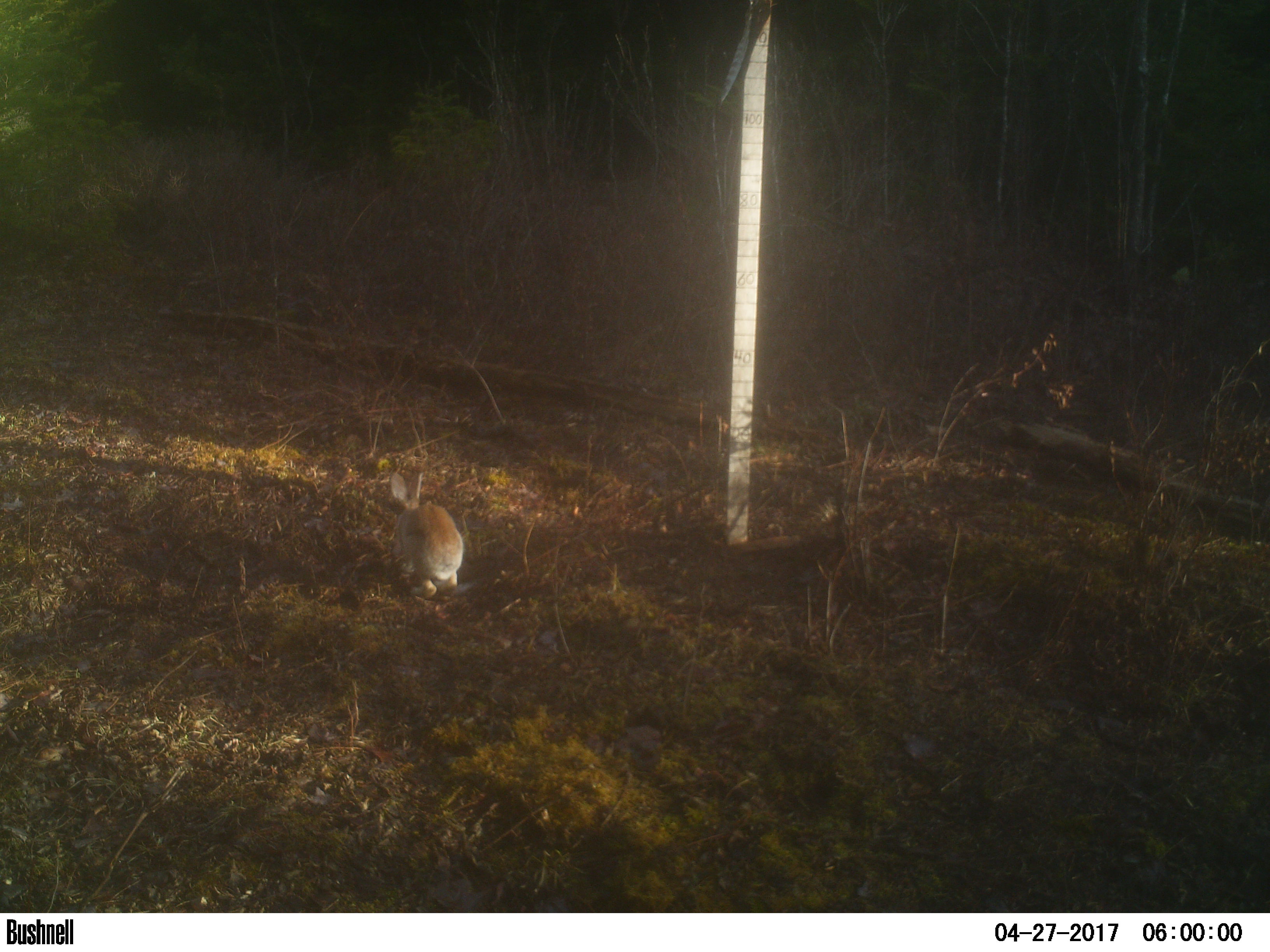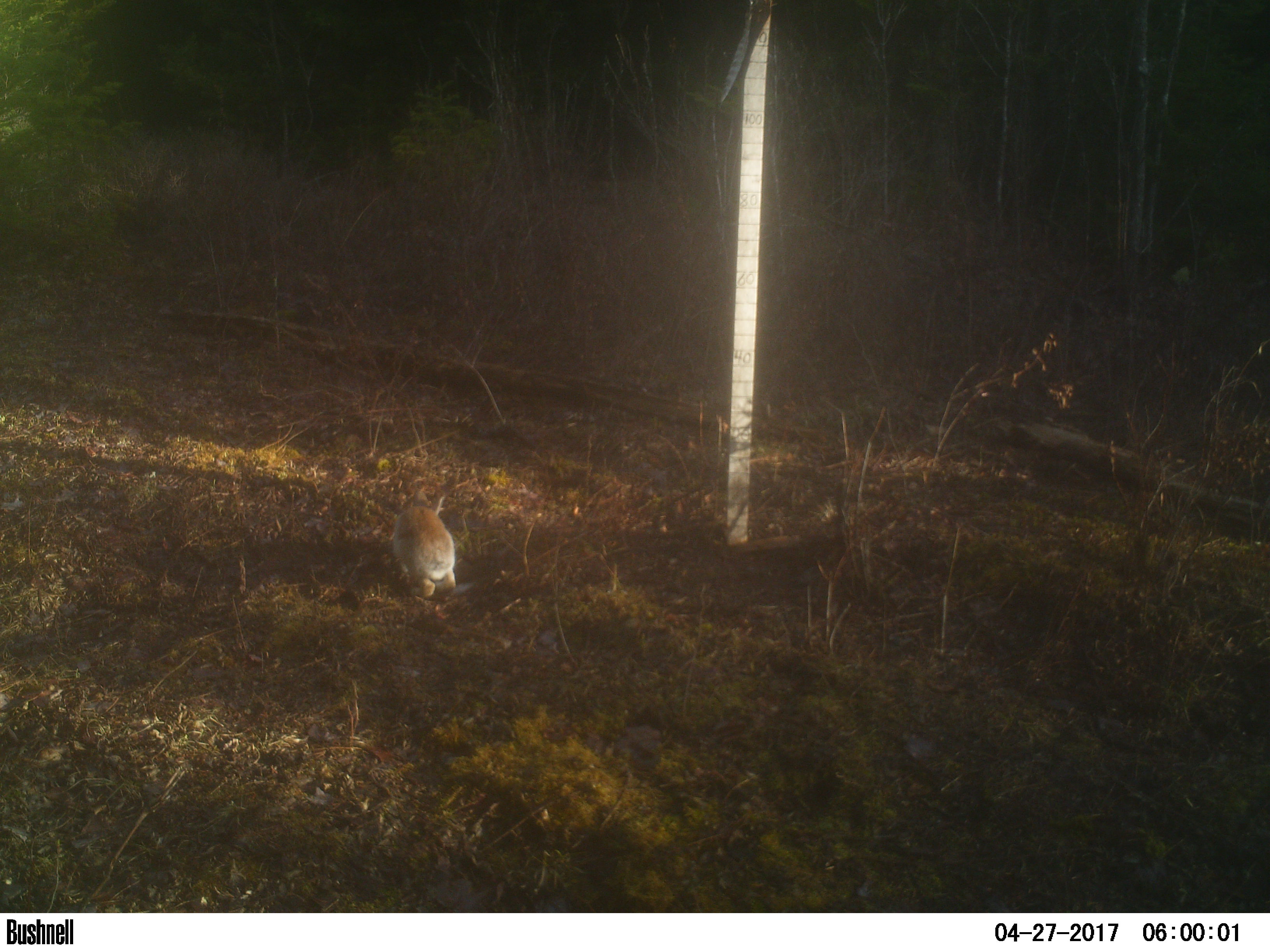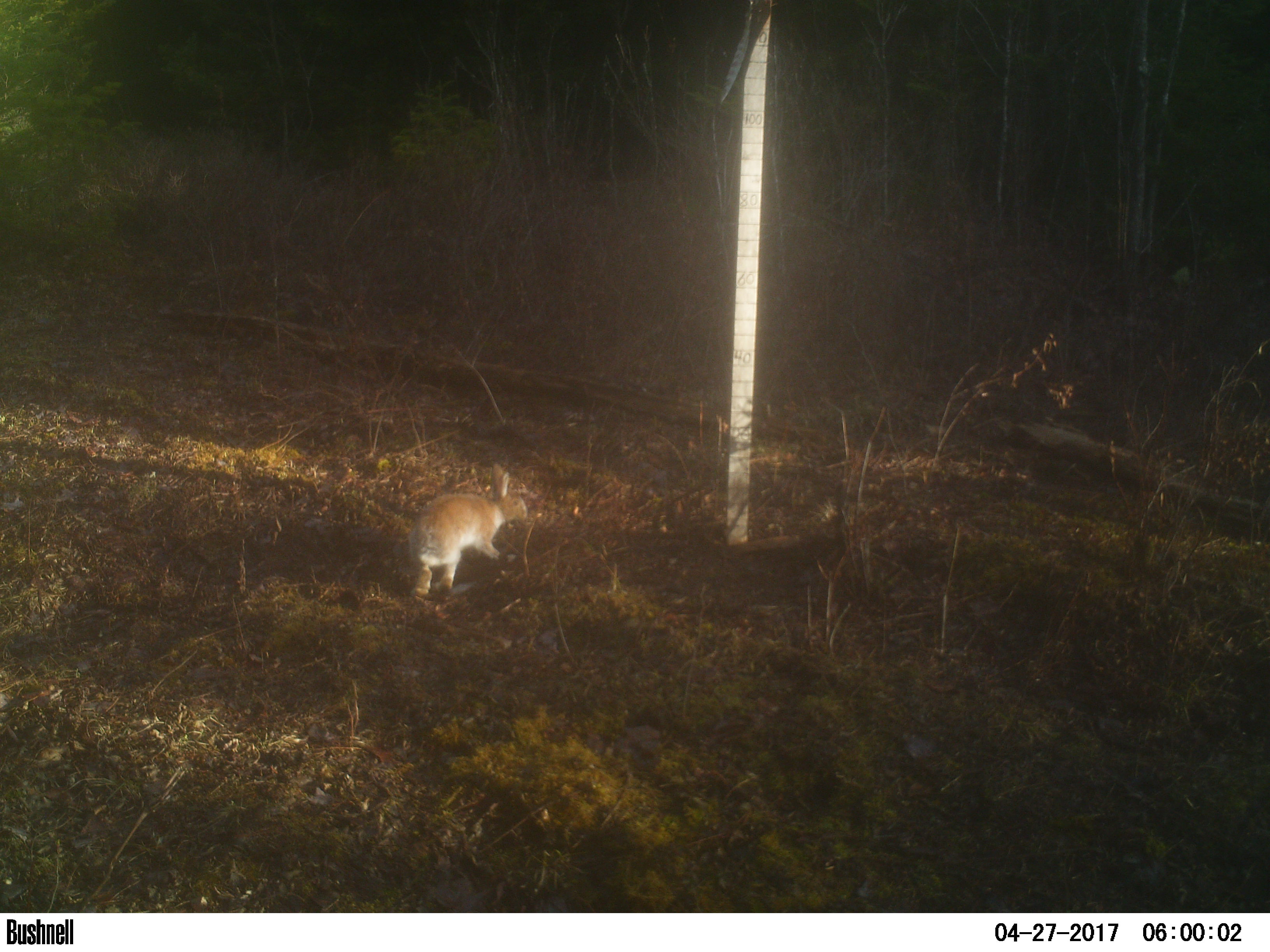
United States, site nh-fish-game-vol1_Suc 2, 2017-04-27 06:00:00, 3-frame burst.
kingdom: Animalia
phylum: Chordata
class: Mammalia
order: Lagomorpha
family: Leporidae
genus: Lepus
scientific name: Lepus americanus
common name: snowshoe hare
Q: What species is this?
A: Snowshoe hare (Lepus americanus).